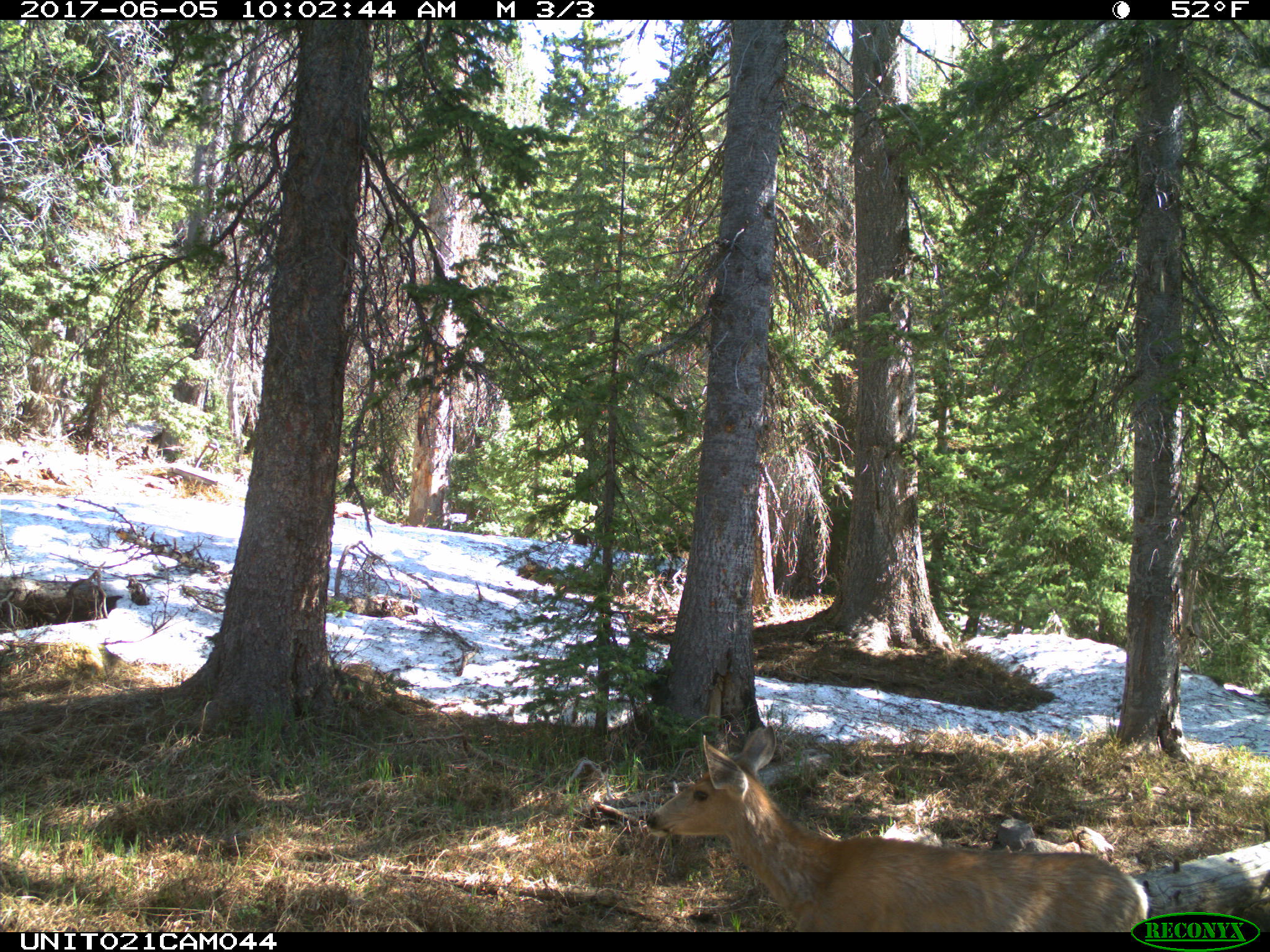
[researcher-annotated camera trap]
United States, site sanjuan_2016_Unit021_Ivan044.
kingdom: Animalia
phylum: Chordata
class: Mammalia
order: Artiodactyla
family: Cervidae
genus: Odocoileus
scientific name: Odocoileus hemionus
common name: mule deer